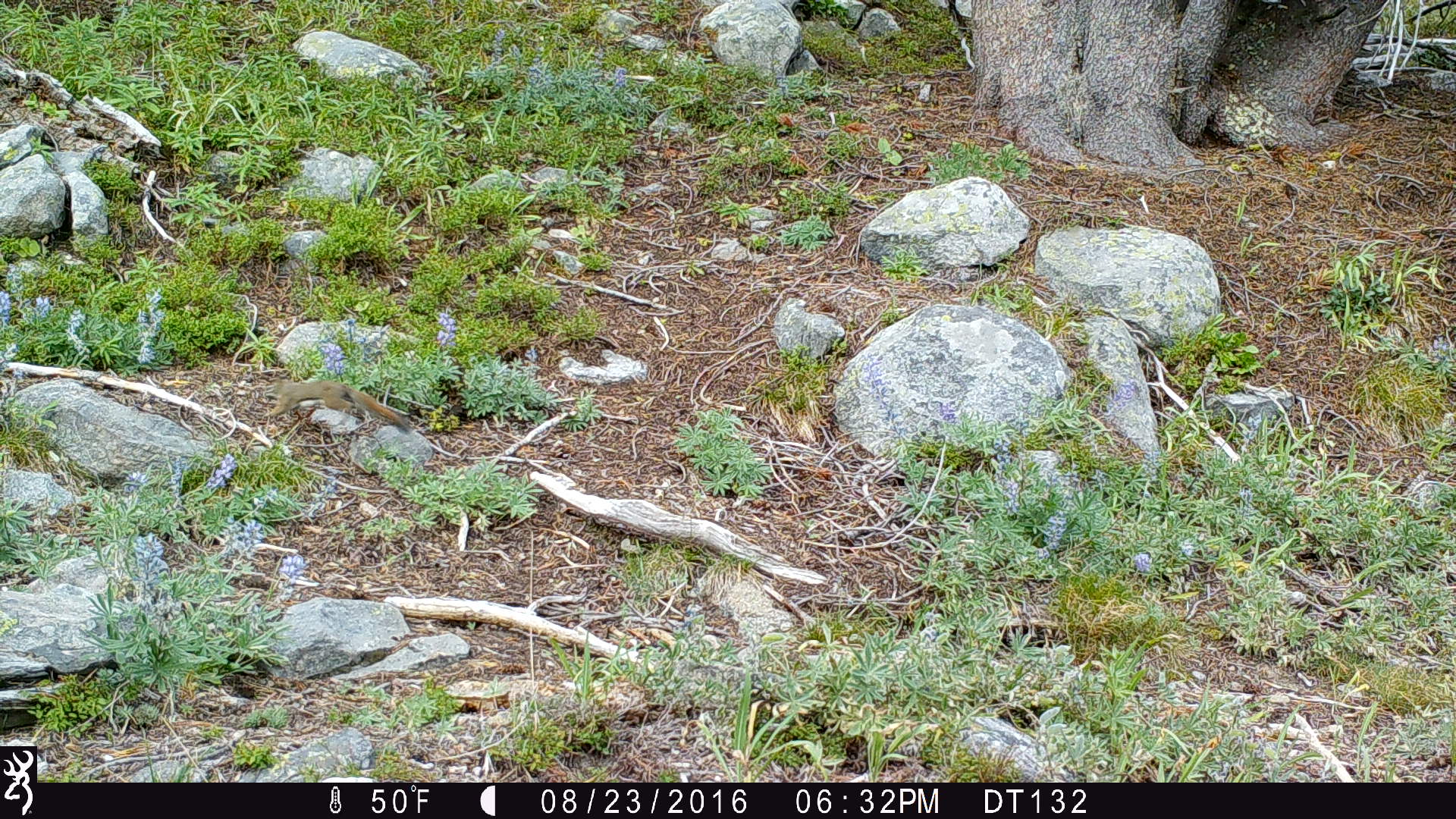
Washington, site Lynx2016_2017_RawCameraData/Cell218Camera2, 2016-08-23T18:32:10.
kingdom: Animalia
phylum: Chordata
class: Mammalia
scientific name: Mammalia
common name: small mammal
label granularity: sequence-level